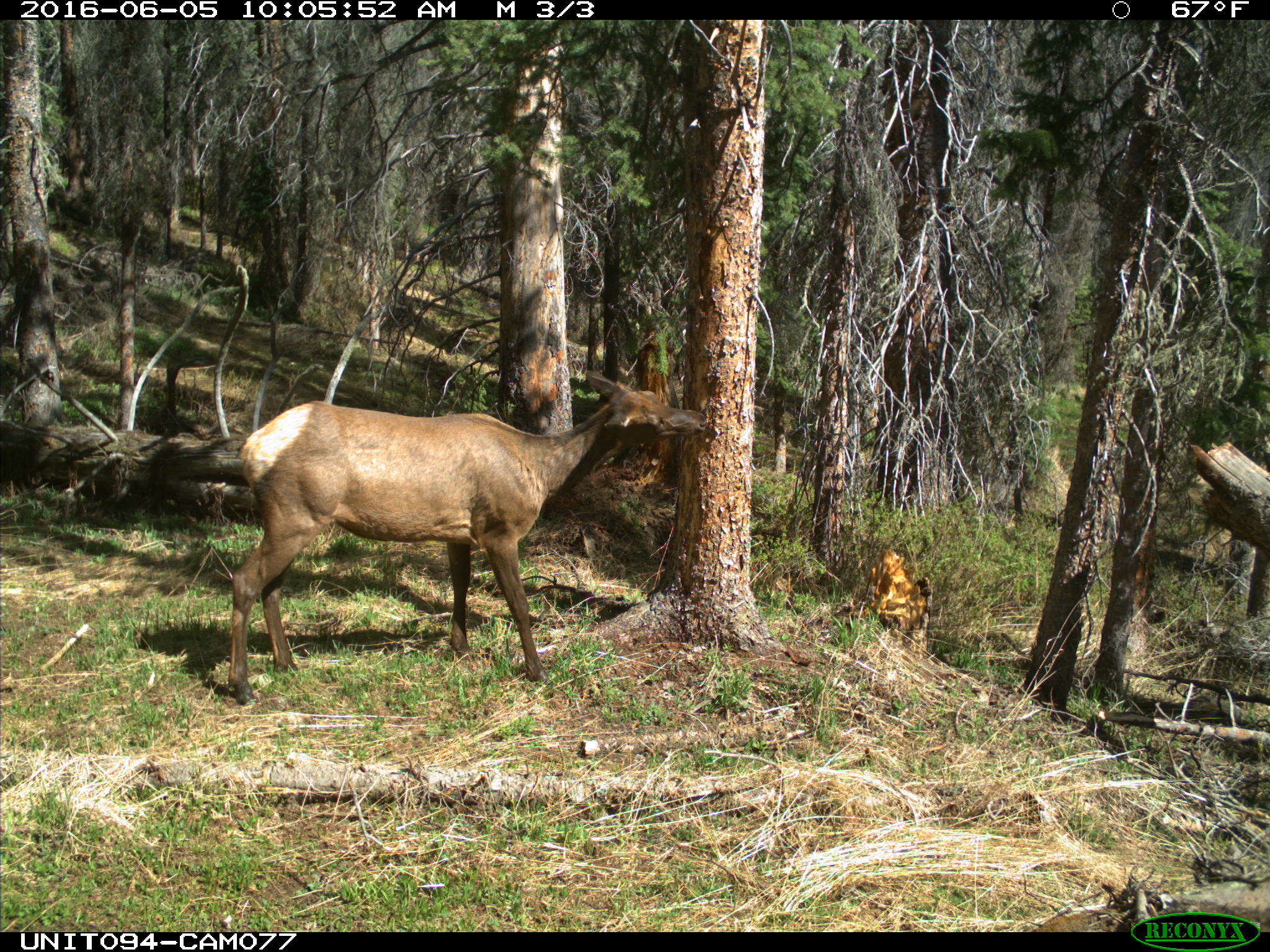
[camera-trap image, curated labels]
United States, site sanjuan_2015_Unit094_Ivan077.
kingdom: Animalia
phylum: Chordata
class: Mammalia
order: Artiodactyla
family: Cervidae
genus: Cervus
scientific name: Cervus elaphus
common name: red deer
Cervus elaphus (red deer).